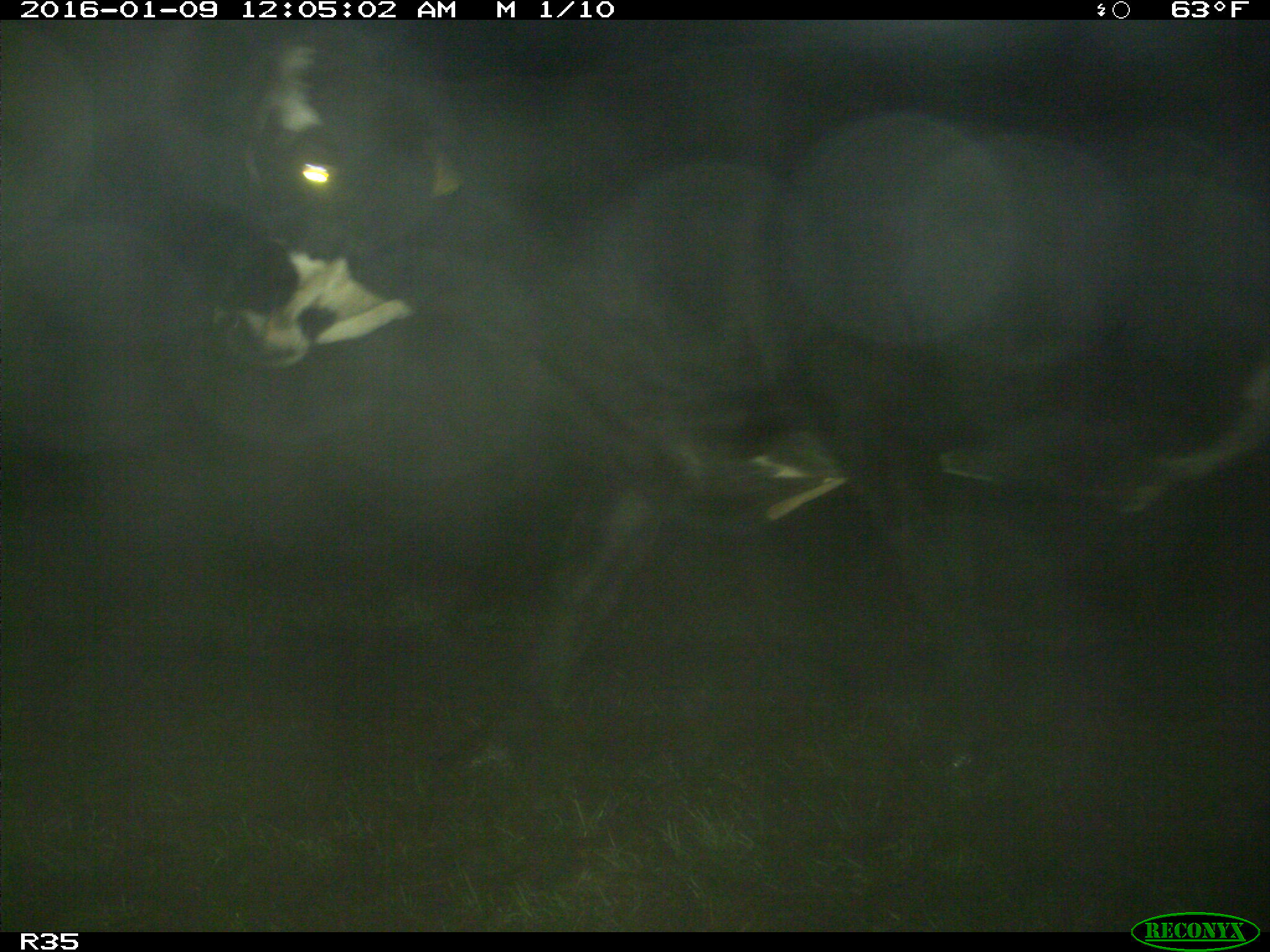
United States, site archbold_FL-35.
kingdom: Animalia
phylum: Chordata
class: Mammalia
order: Artiodactyla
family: Bovidae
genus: Bos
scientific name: Bos taurus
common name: domestic cow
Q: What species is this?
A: Bos taurus (domestic cow).